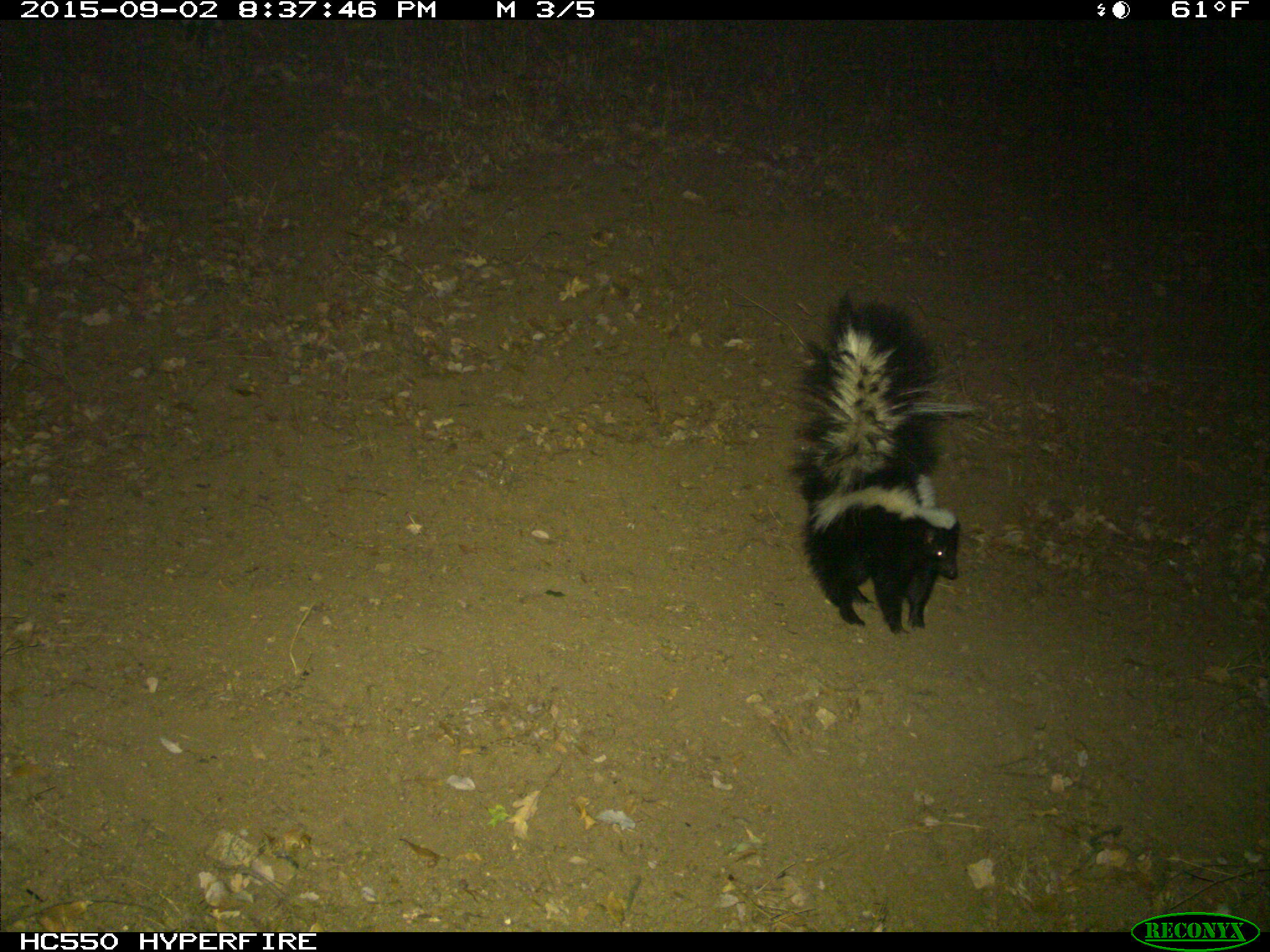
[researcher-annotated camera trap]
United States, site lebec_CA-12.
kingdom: Animalia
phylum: Chordata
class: Mammalia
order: Carnivora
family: Mephitidae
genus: Mephitis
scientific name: Mephitis mephitis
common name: striped skunk